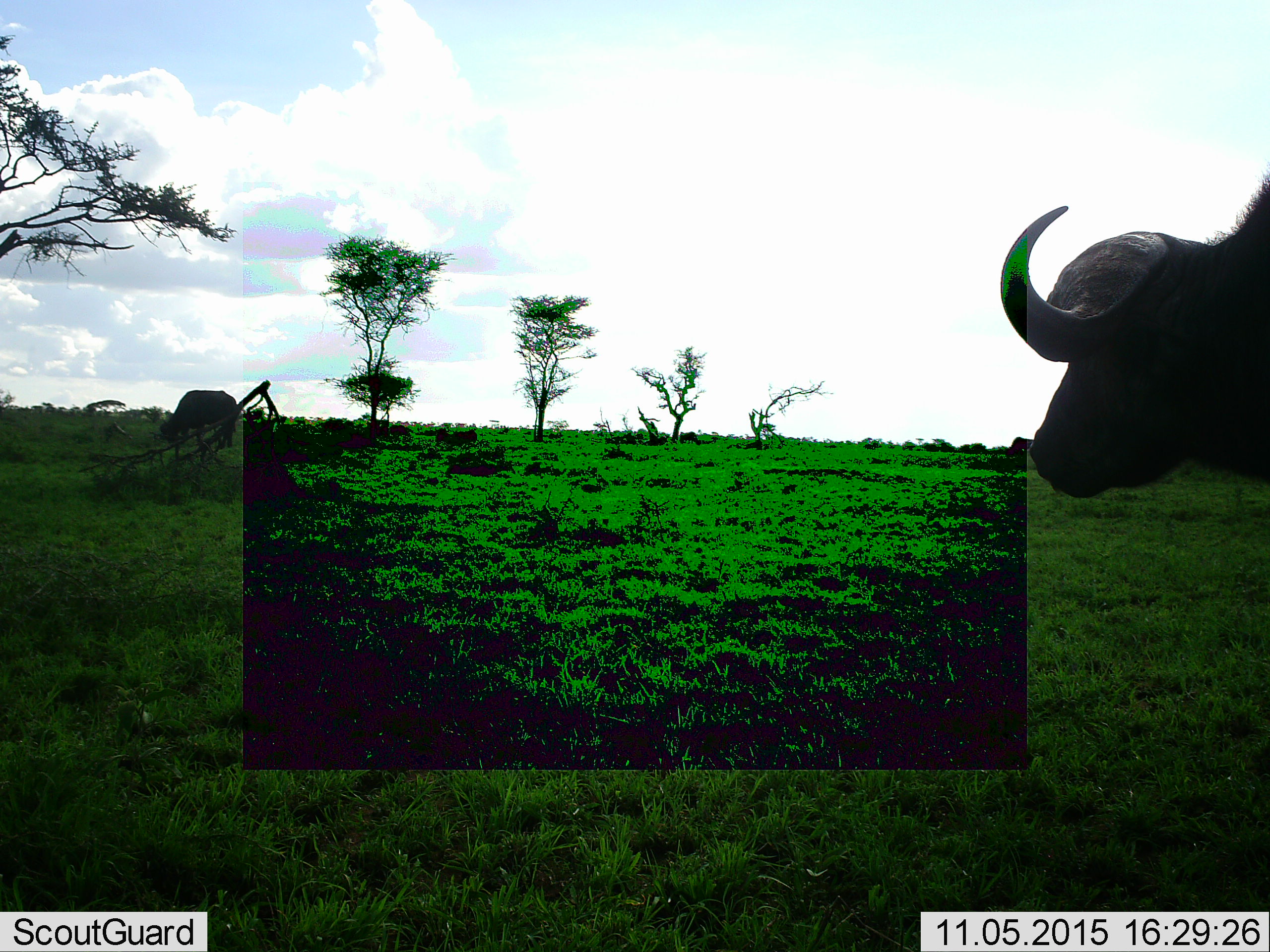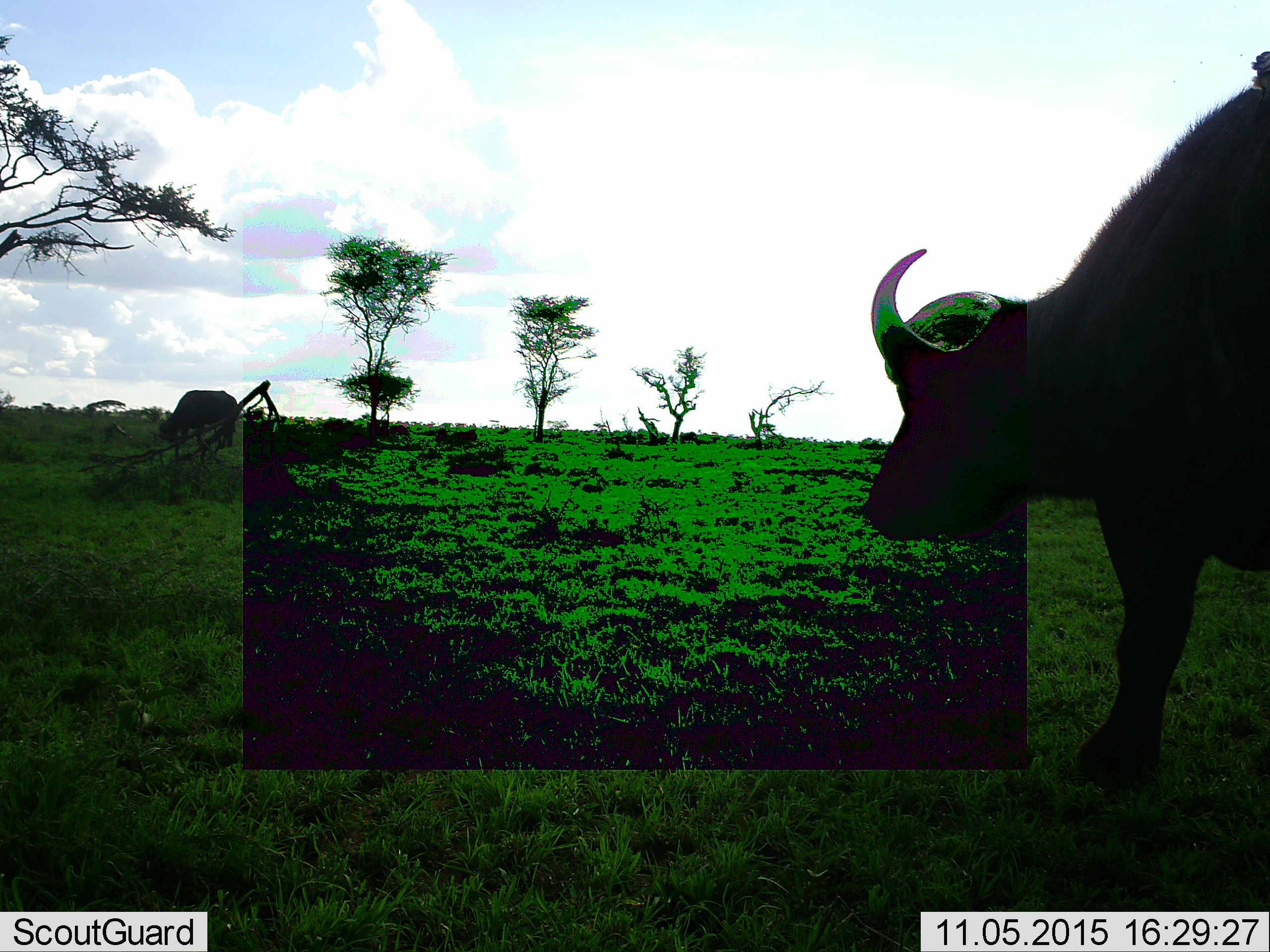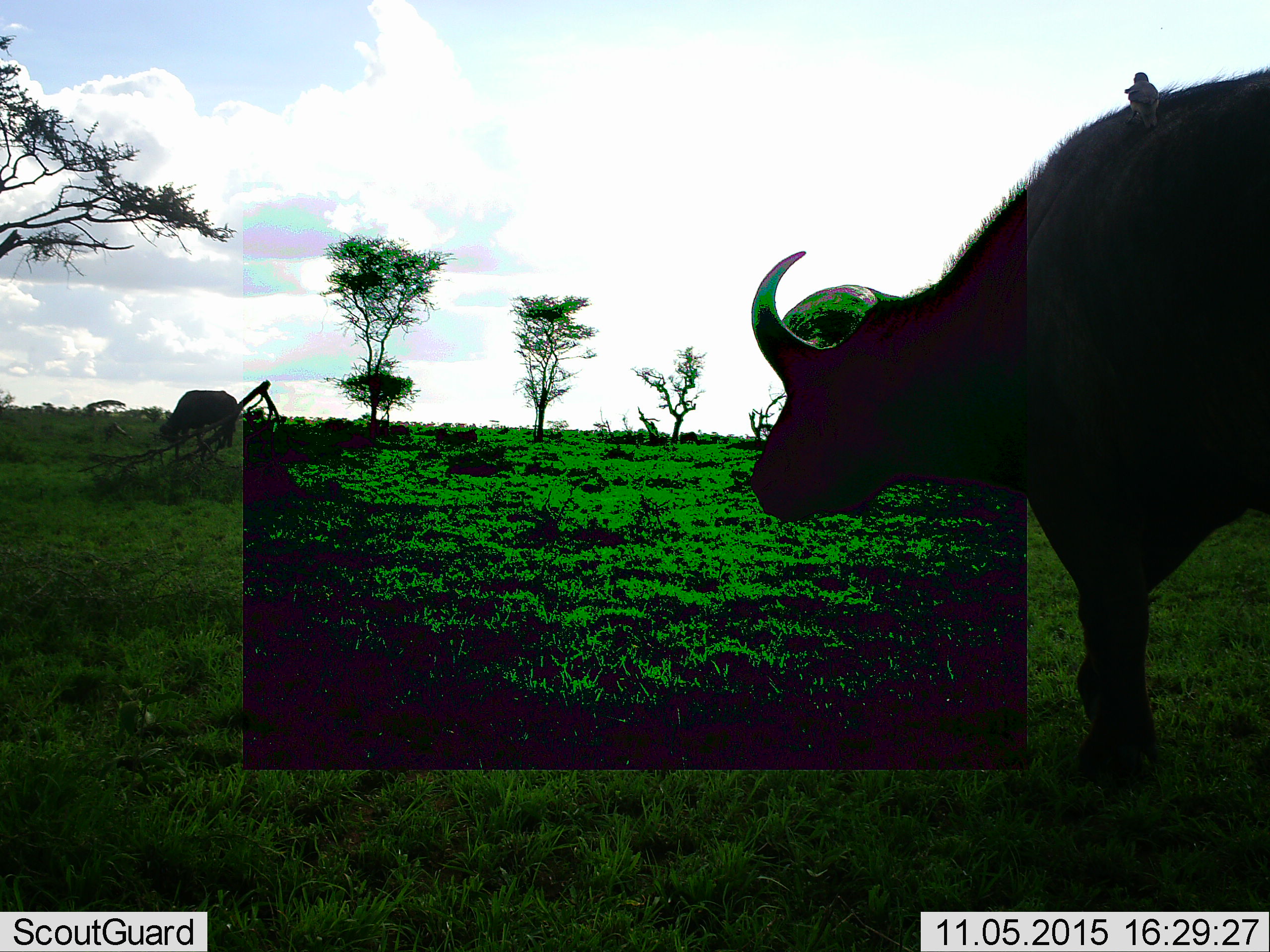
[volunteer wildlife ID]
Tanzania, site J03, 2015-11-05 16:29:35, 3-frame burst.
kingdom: Animalia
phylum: Chordata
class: Mammalia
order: Artiodactyla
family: Bovidae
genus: Syncerus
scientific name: Syncerus caffer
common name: cape buffalo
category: buffalo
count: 2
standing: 67%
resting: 0%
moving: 56%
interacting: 0%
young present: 0%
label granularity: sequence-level